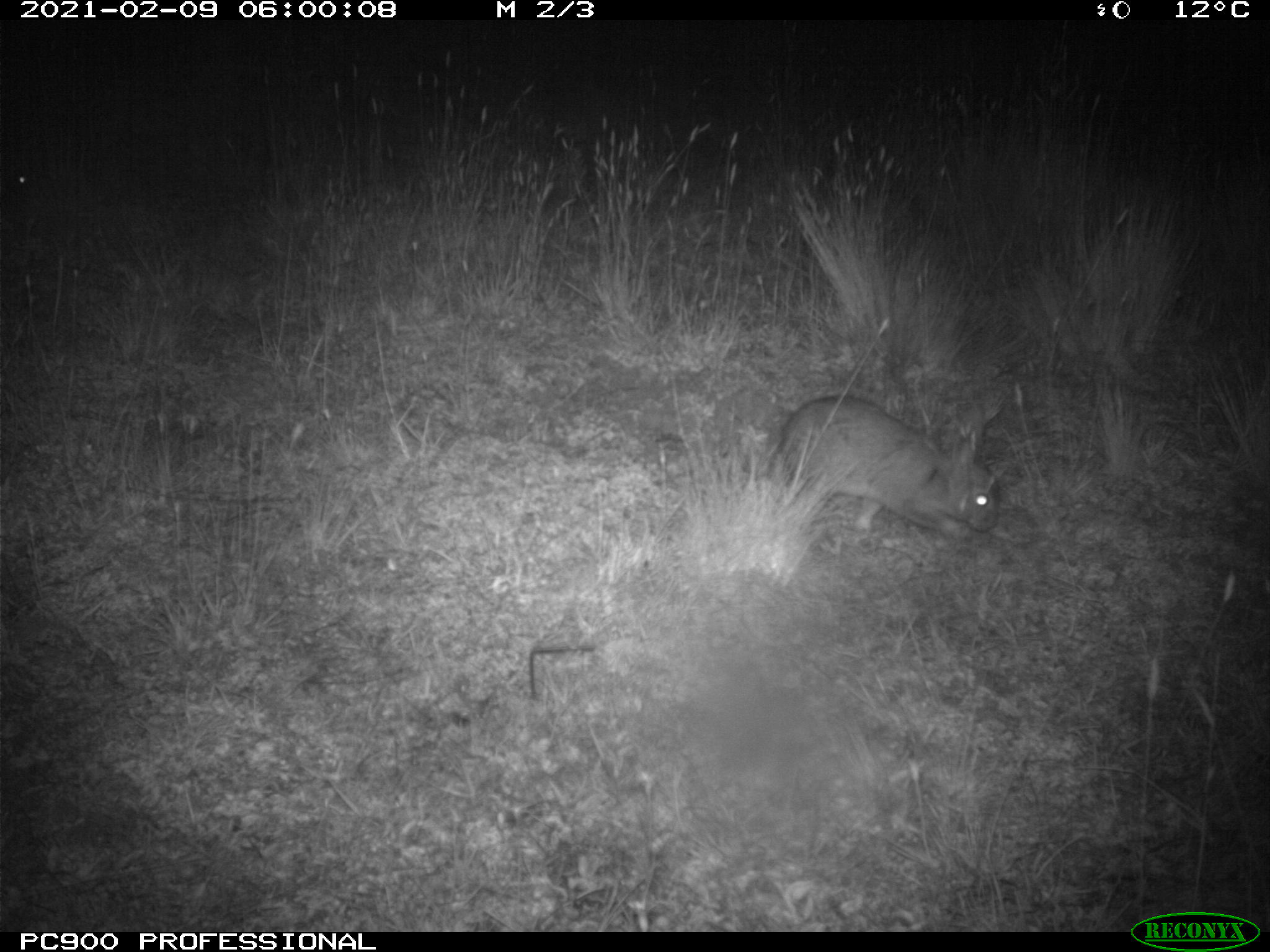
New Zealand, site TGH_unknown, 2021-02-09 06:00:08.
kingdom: Animalia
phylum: Chordata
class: Mammalia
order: Lagomorpha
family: Leporidae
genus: Oryctolagus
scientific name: Oryctolagus cuniculus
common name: european rabbit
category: rabbit